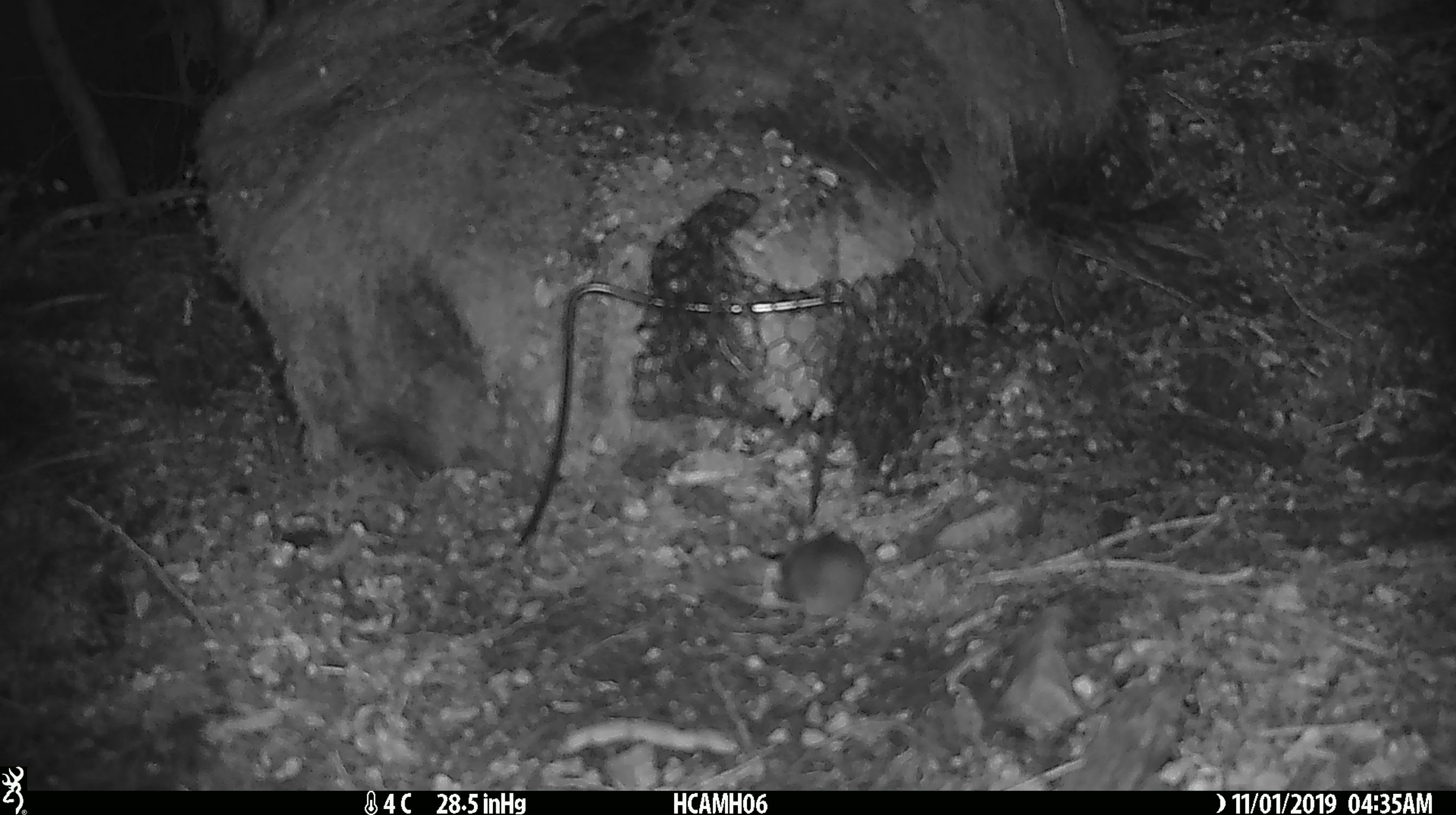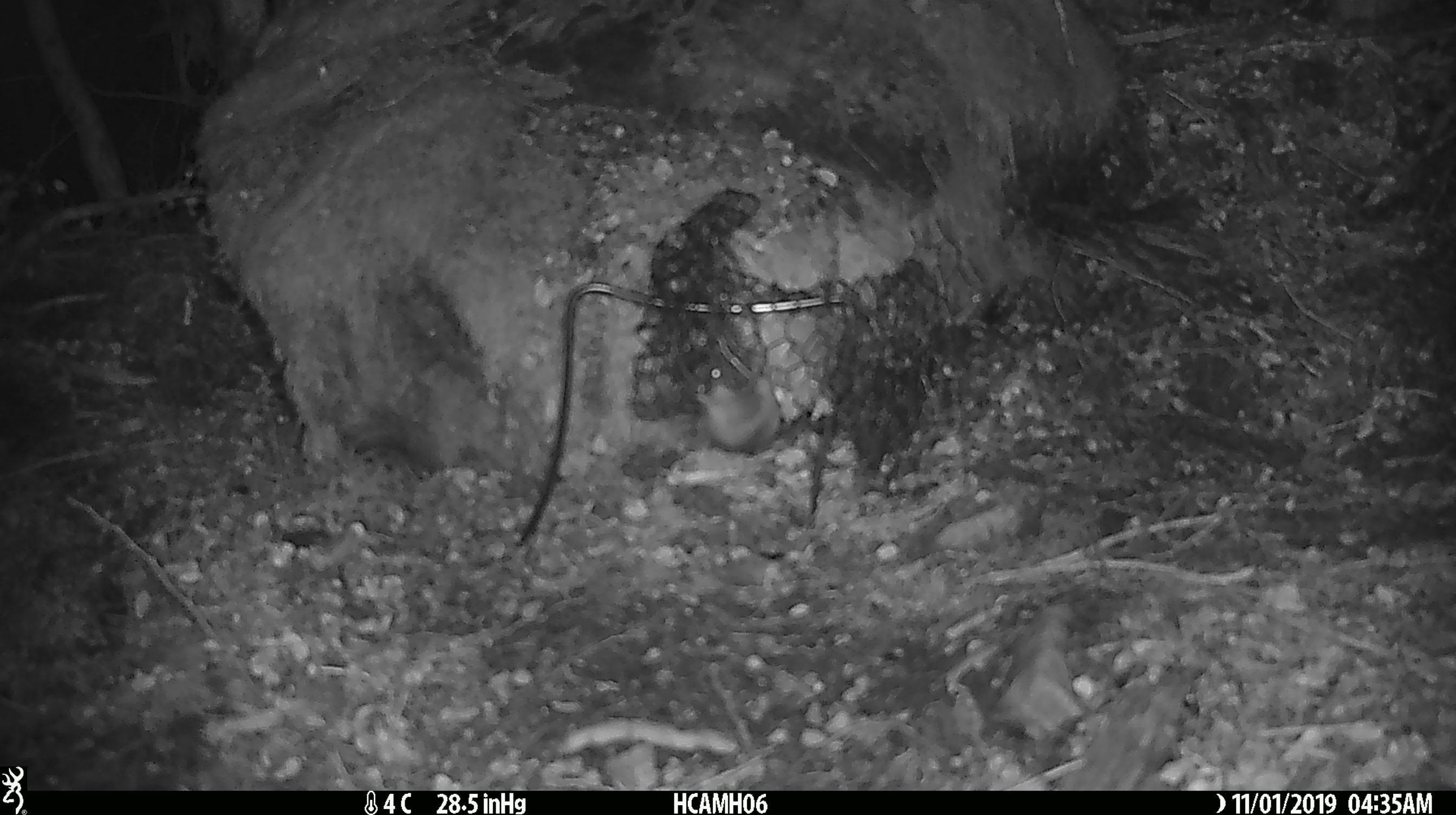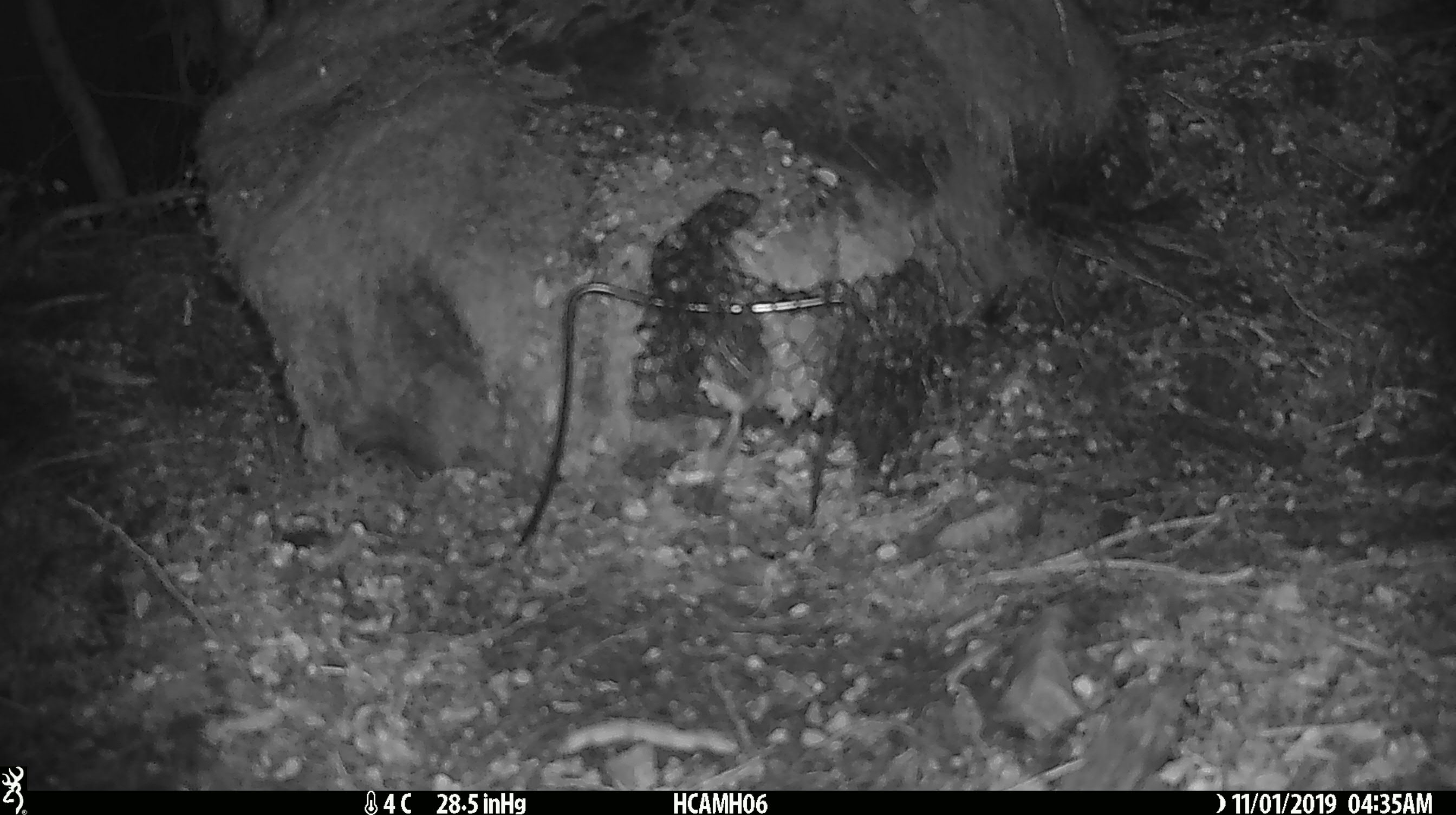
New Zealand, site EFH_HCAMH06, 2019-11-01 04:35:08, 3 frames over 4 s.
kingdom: Animalia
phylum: Chordata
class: Mammalia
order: Rodentia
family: Muridae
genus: Mus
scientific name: Mus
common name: mouse